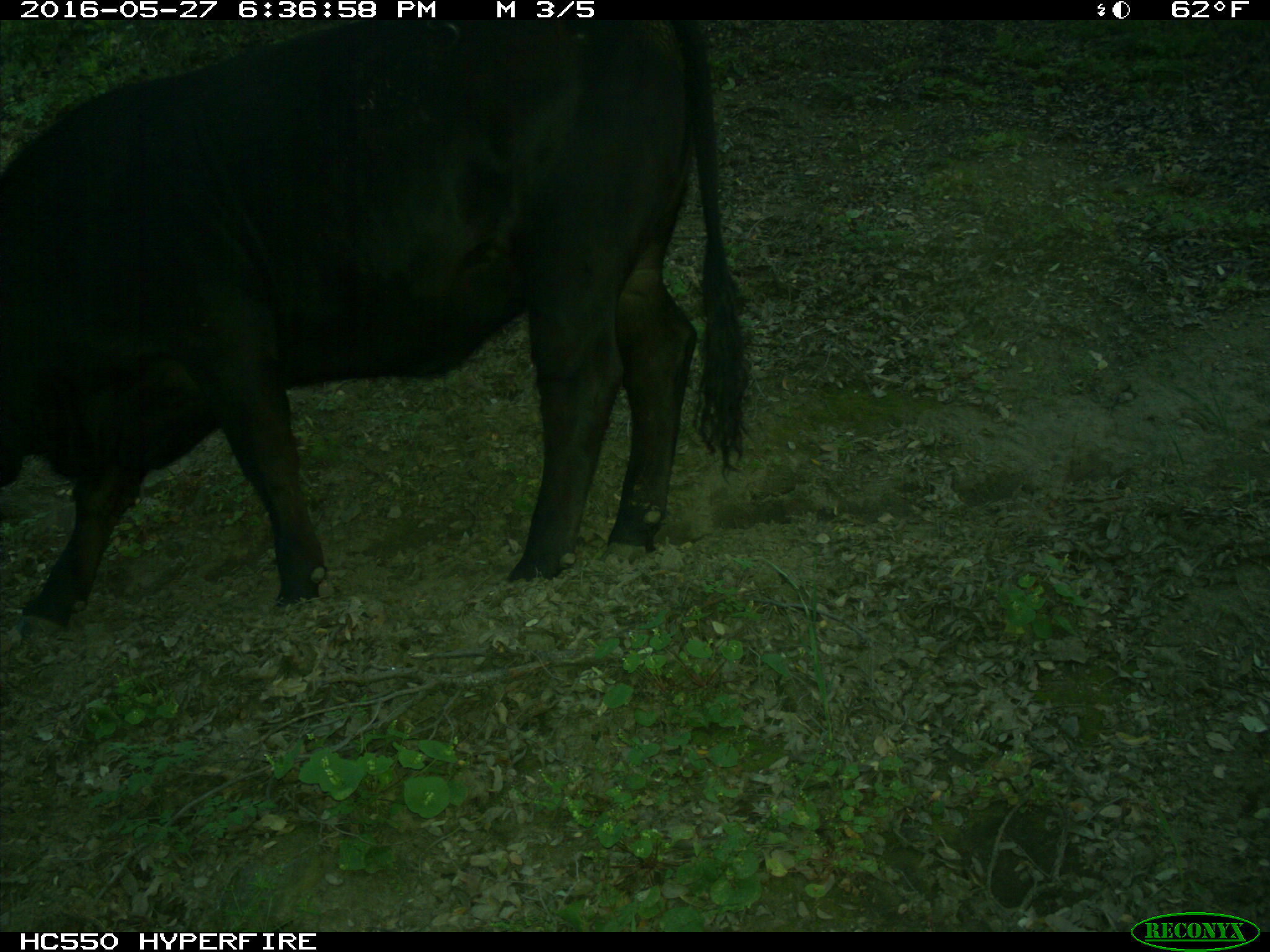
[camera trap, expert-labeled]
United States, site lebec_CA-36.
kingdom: Animalia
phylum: Chordata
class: Mammalia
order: Artiodactyla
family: Bovidae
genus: Bos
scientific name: Bos taurus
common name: domestic cow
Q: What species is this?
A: Bos taurus (domestic cow).